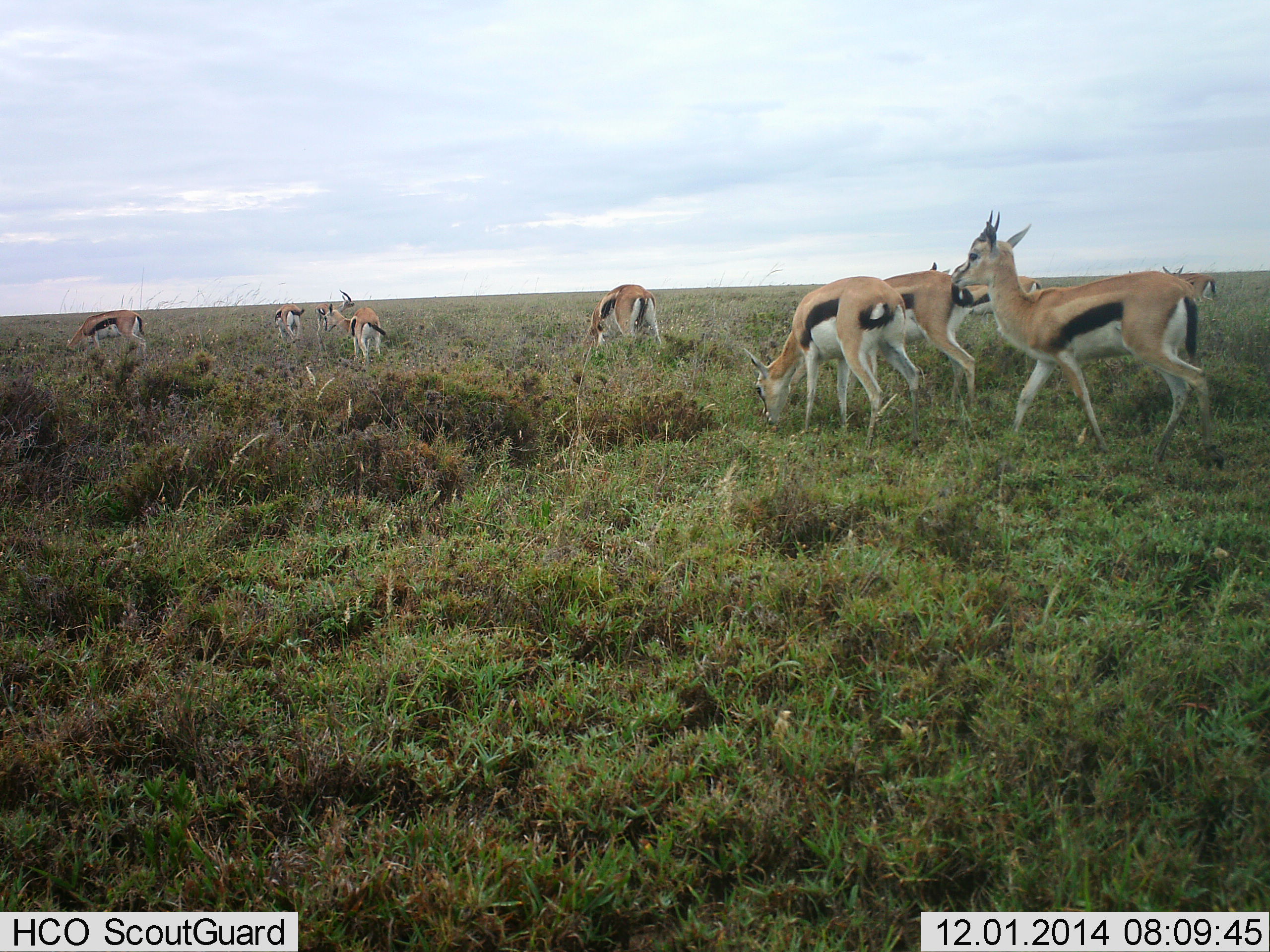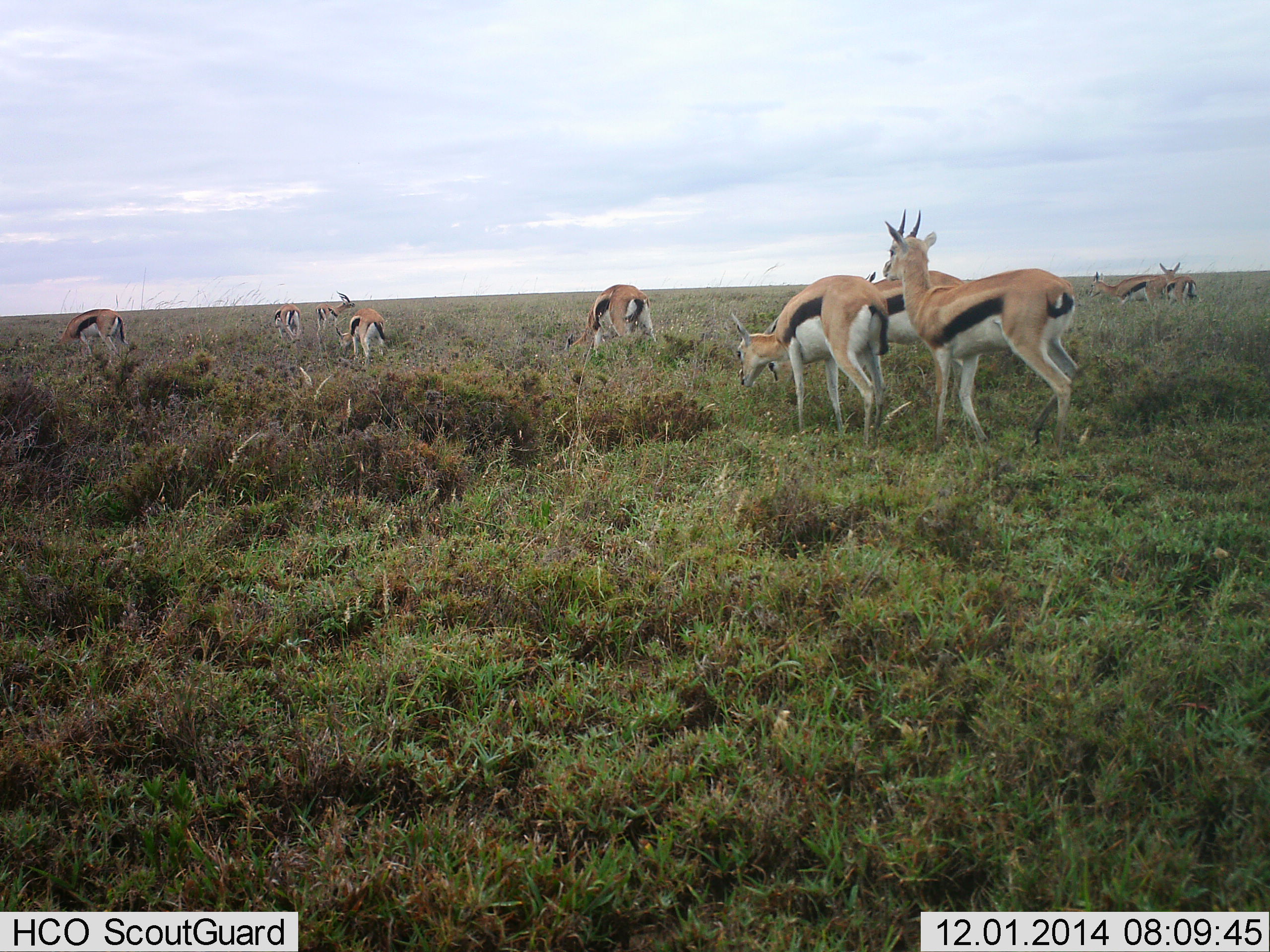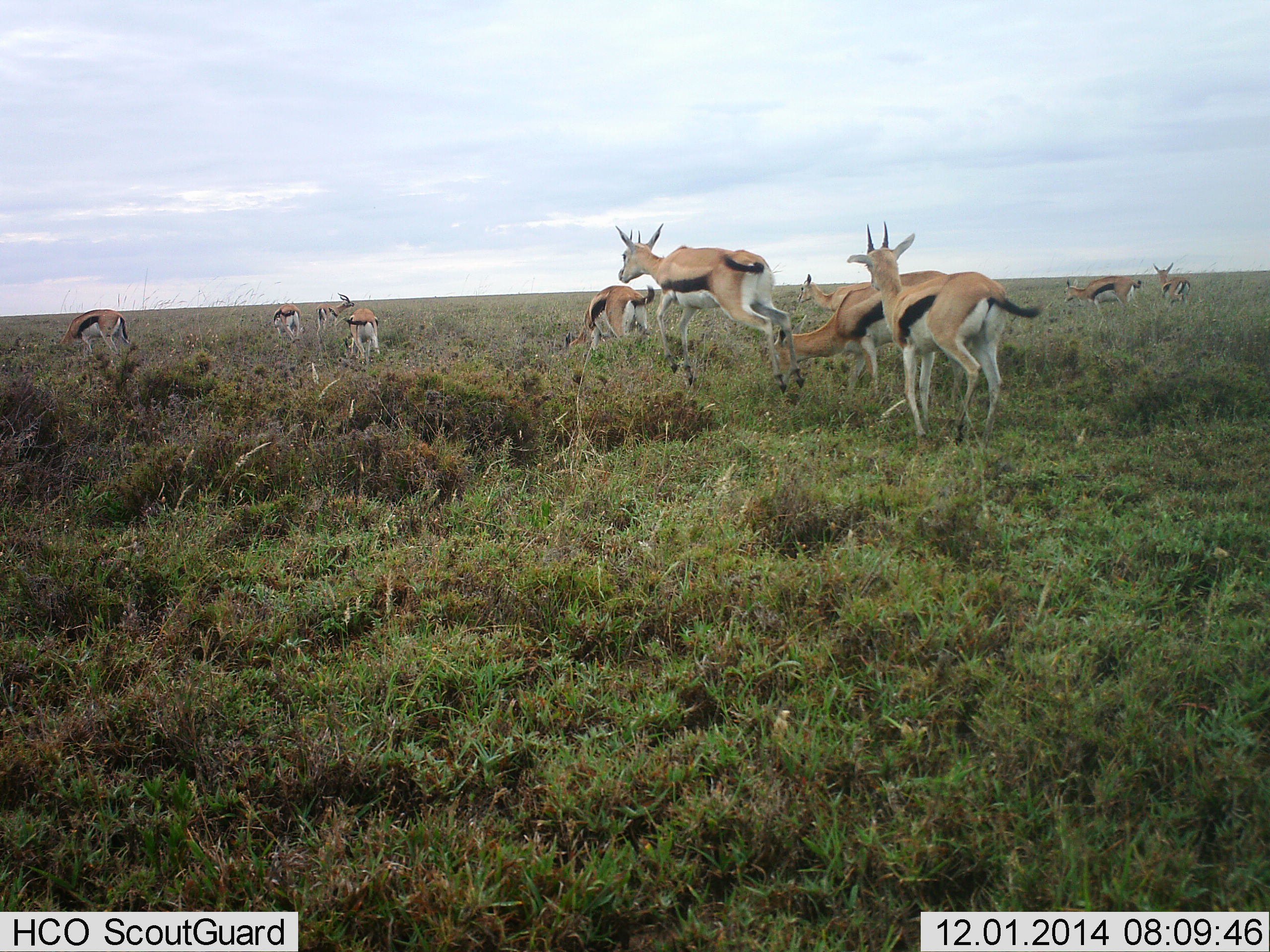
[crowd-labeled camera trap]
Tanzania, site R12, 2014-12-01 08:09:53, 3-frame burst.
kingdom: Animalia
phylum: Chordata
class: Mammalia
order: Artiodactyla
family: Bovidae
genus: Eudorcas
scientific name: Eudorcas thomsonii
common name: thomson's gazelle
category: gazellethomsons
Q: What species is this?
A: Gazellethomsons (thomson's gazelle) (Eudorcas thomsonii).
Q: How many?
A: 10.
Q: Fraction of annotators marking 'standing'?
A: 20%.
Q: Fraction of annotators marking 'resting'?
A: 0%.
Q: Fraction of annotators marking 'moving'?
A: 80%.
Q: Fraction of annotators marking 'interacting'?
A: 10%.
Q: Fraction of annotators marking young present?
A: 0%.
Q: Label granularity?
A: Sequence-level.